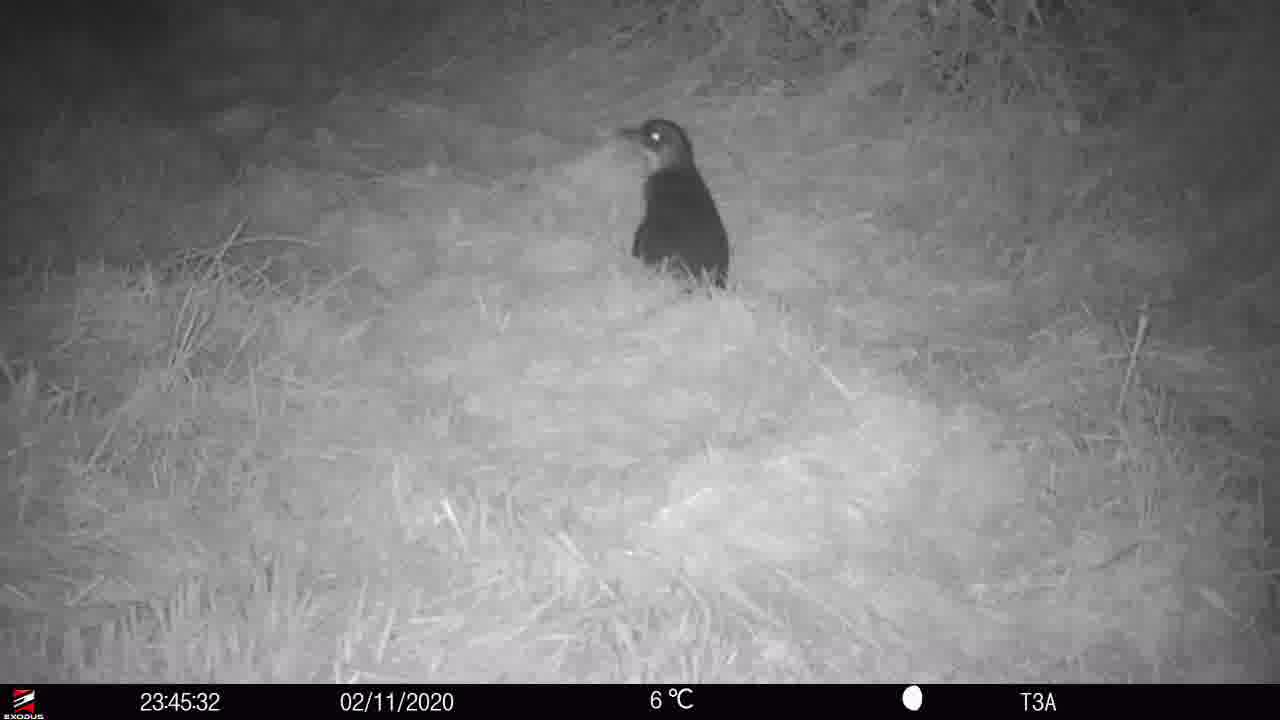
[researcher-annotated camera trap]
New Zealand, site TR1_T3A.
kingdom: Animalia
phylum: Chordata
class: Aves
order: Sphenisciformes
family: Spheniscidae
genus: Eudyptula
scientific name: Eudyptula minor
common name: little blue penguin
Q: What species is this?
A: Little blue penguin (Eudyptula minor).